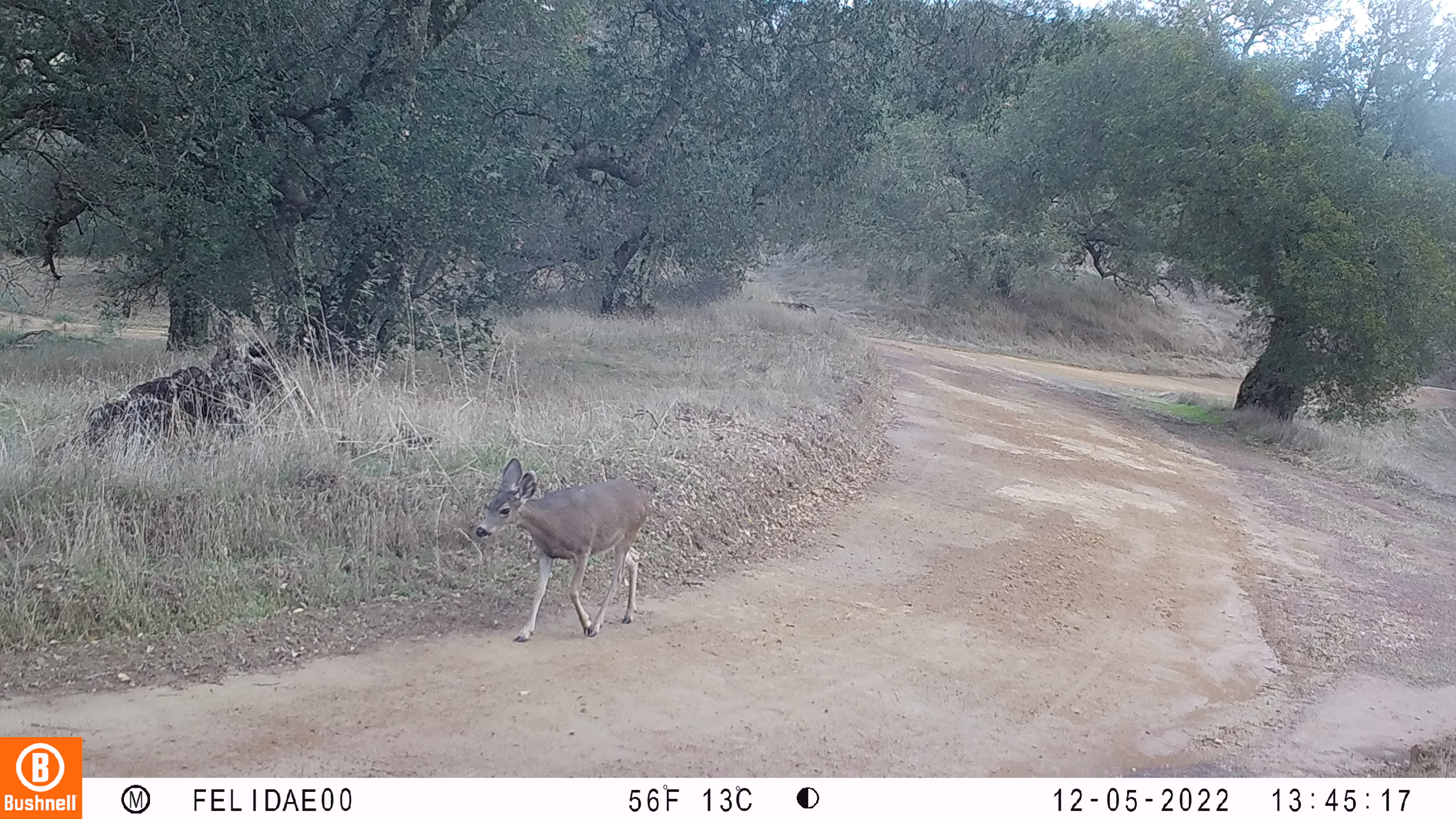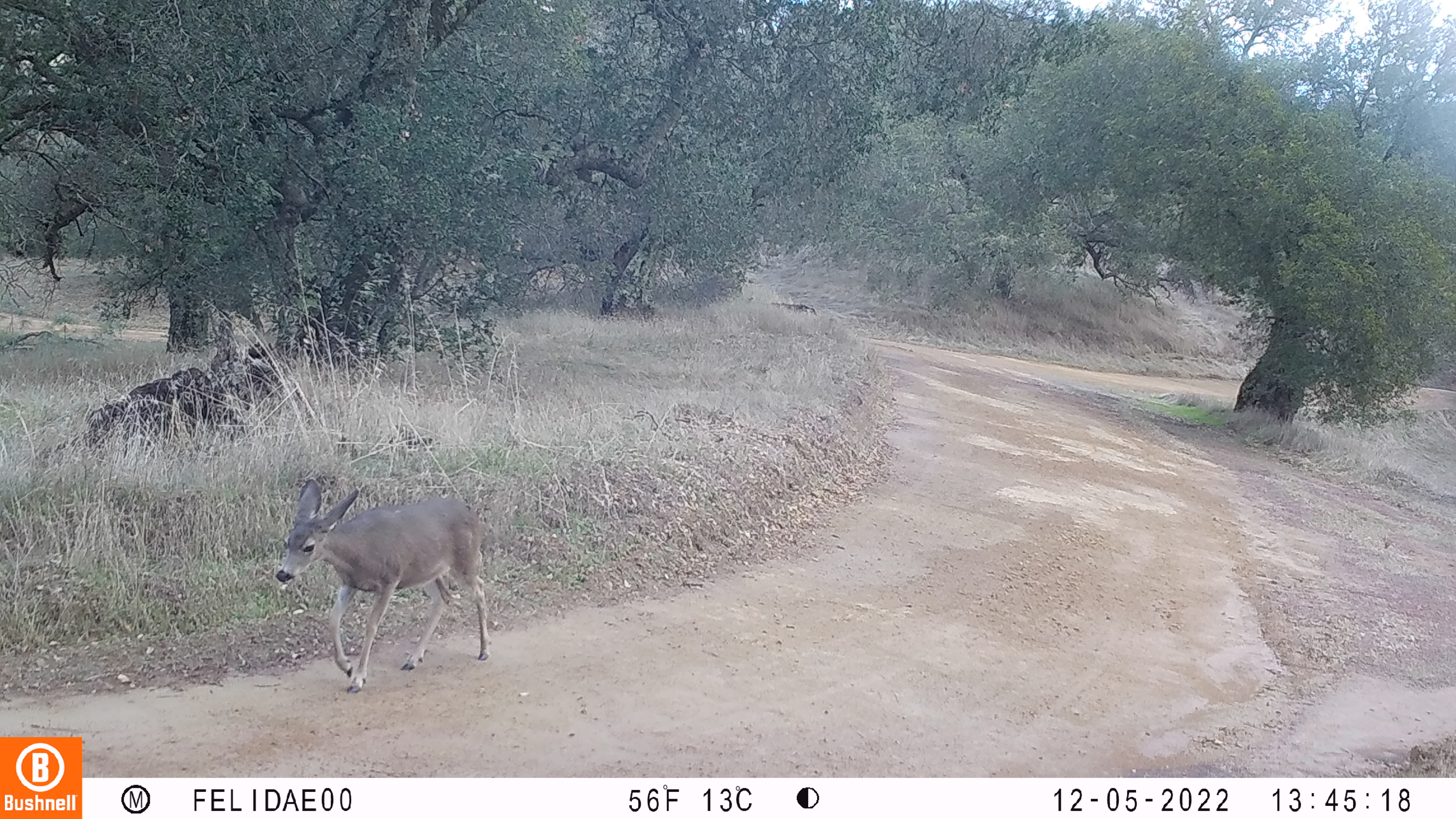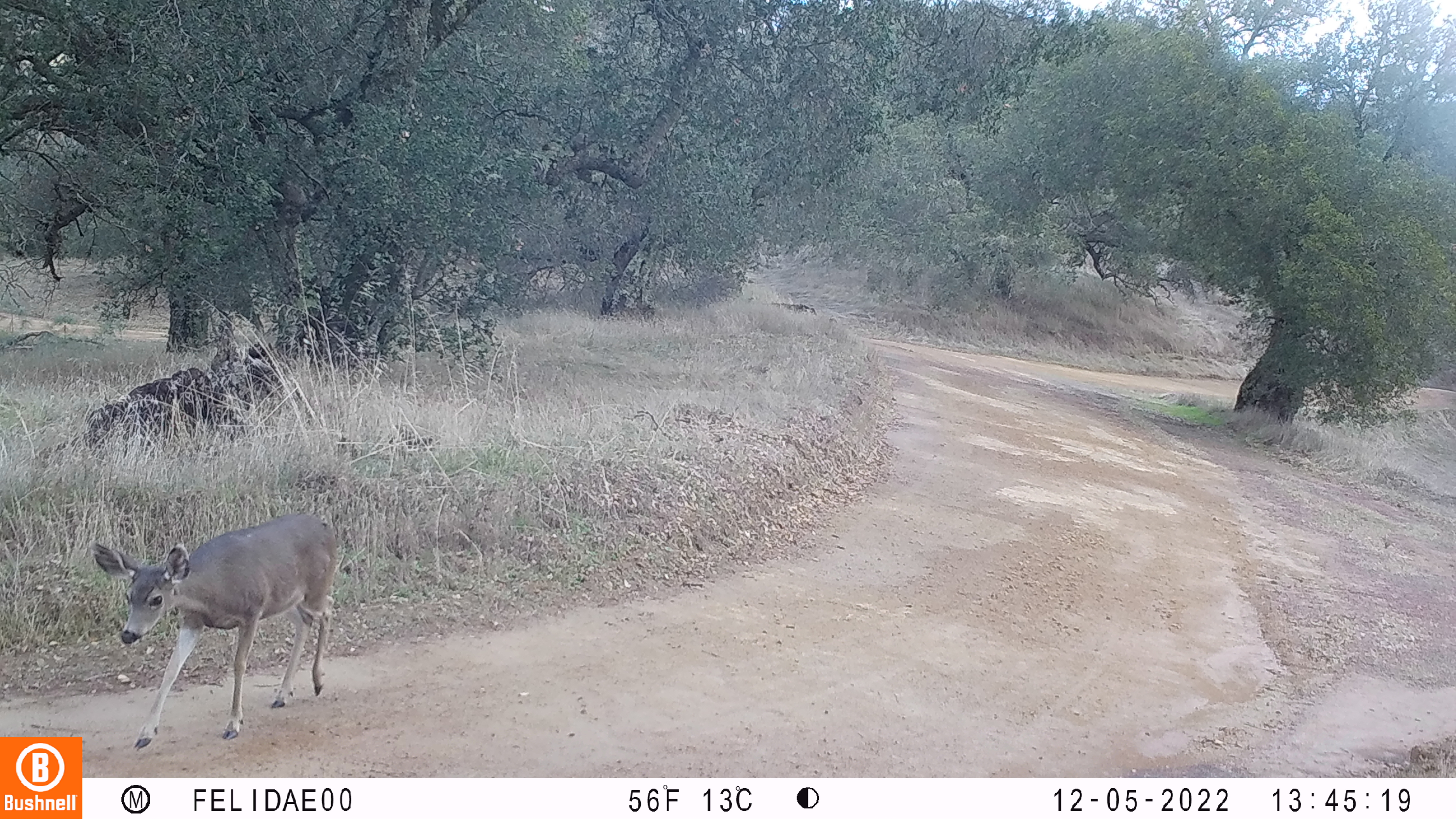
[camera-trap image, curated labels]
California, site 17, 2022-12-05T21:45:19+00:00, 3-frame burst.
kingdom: Animalia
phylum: Chordata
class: Mammalia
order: Artiodactyla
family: Cervidae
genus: Odocoileus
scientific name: Odocoileus hemionus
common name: mule deer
Mule deer (Odocoileus hemionus).